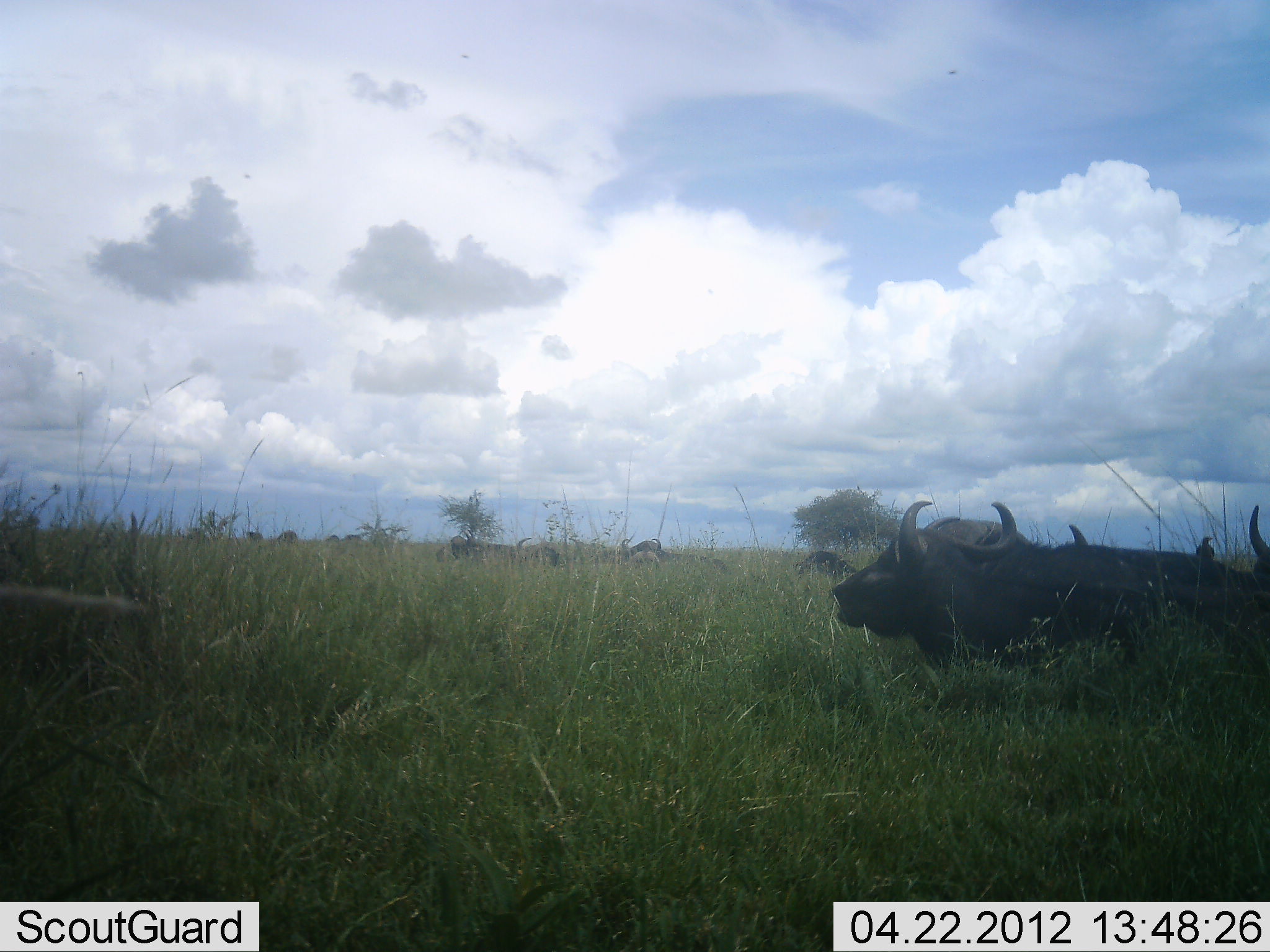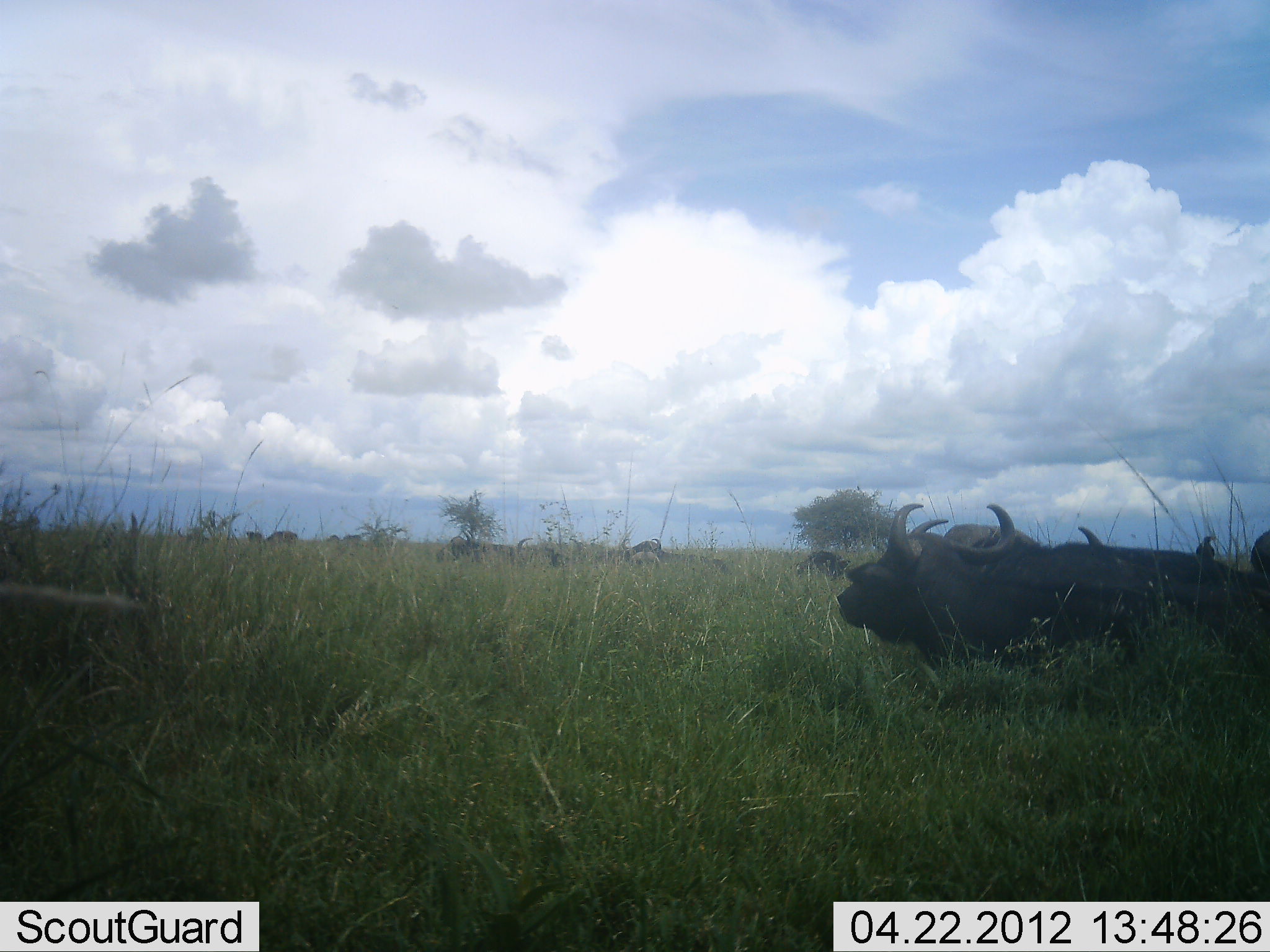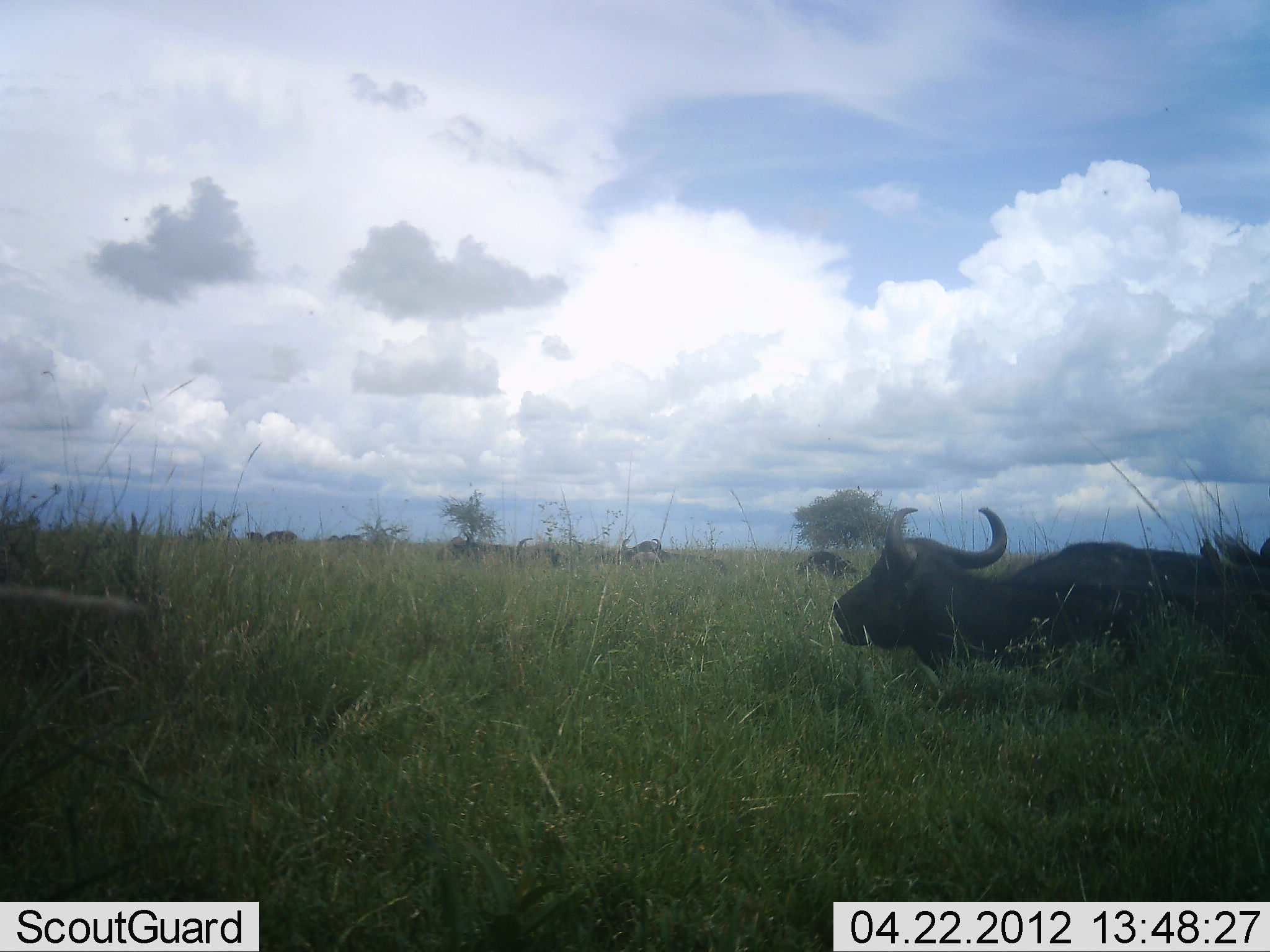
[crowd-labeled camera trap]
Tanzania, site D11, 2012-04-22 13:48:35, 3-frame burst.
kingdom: Animalia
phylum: Chordata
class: Mammalia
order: Artiodactyla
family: Bovidae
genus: Syncerus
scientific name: Syncerus caffer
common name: cape buffalo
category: buffalo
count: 3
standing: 40%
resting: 70%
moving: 10%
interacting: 3%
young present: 0%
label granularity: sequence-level